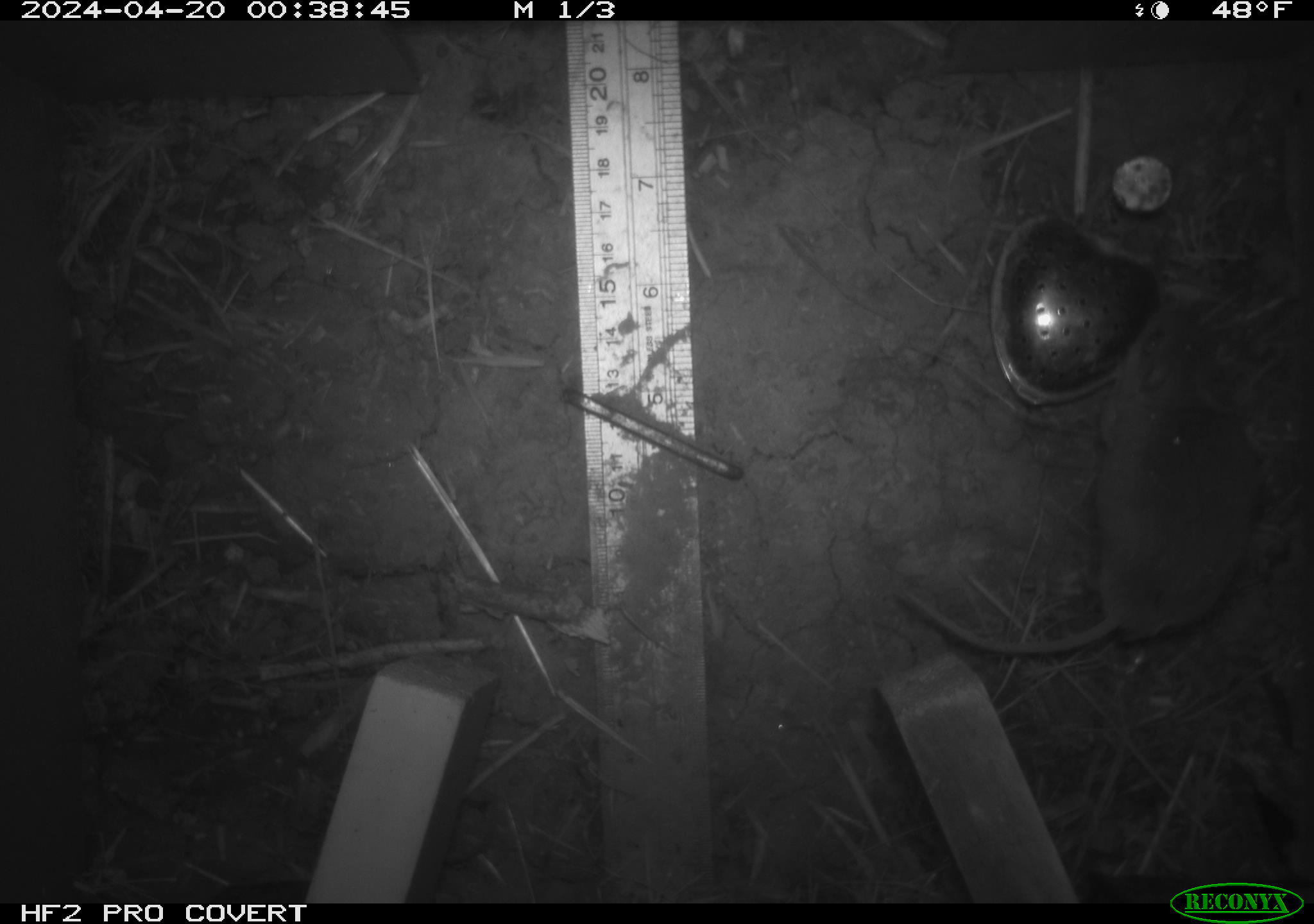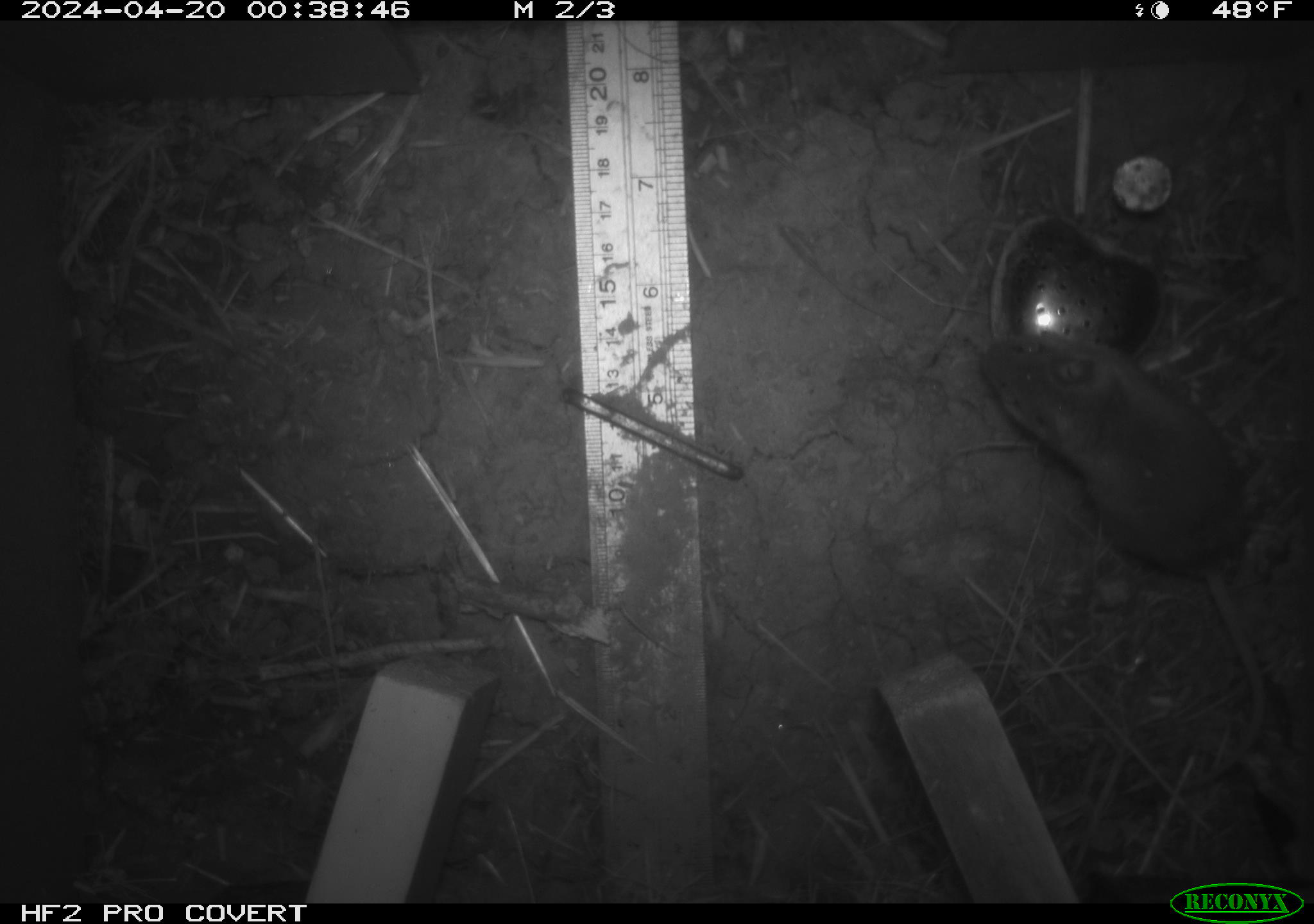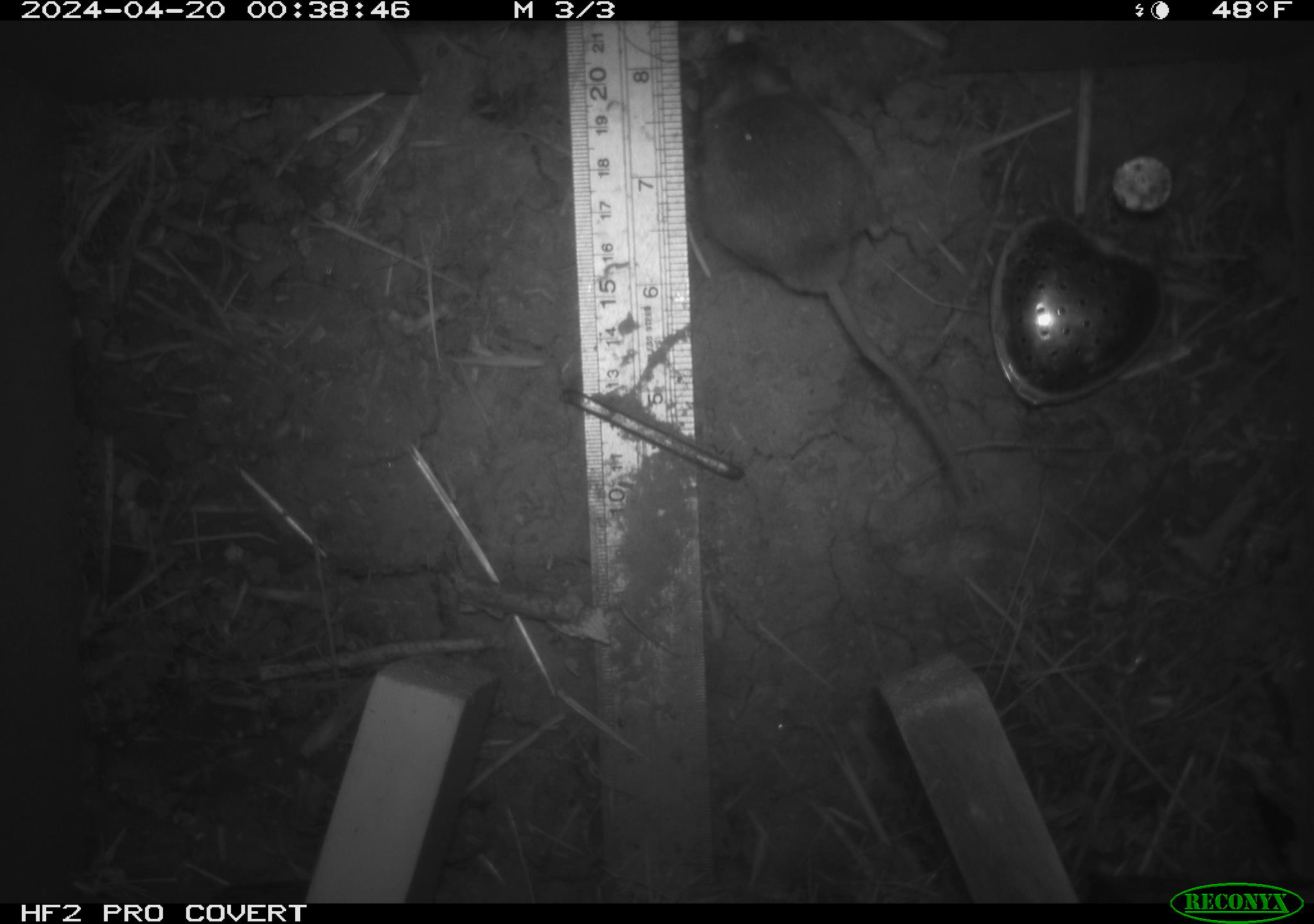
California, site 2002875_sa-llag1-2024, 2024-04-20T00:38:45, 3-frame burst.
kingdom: Animalia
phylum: Chordata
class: Mammalia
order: Rodentia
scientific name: Rodentia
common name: mouse species